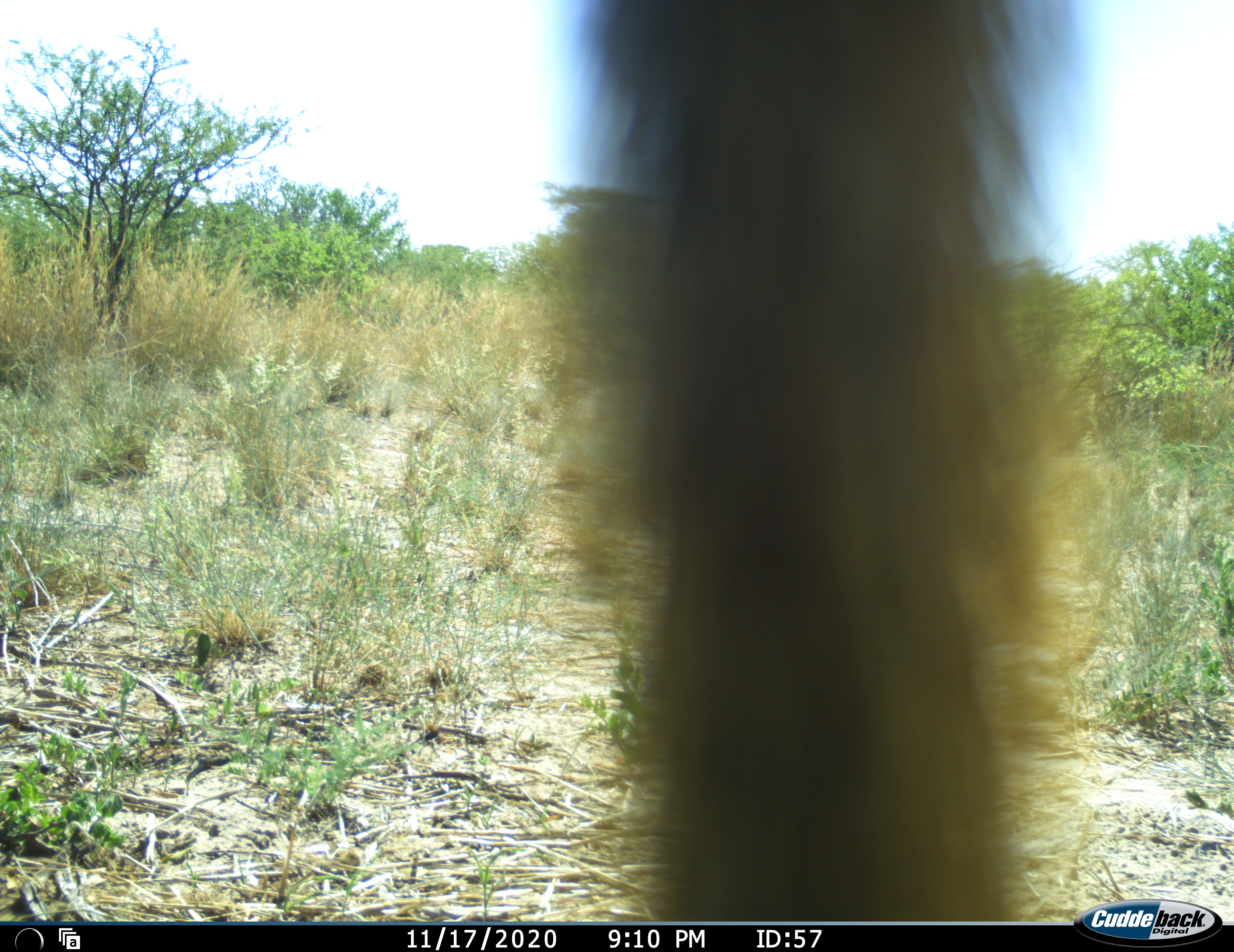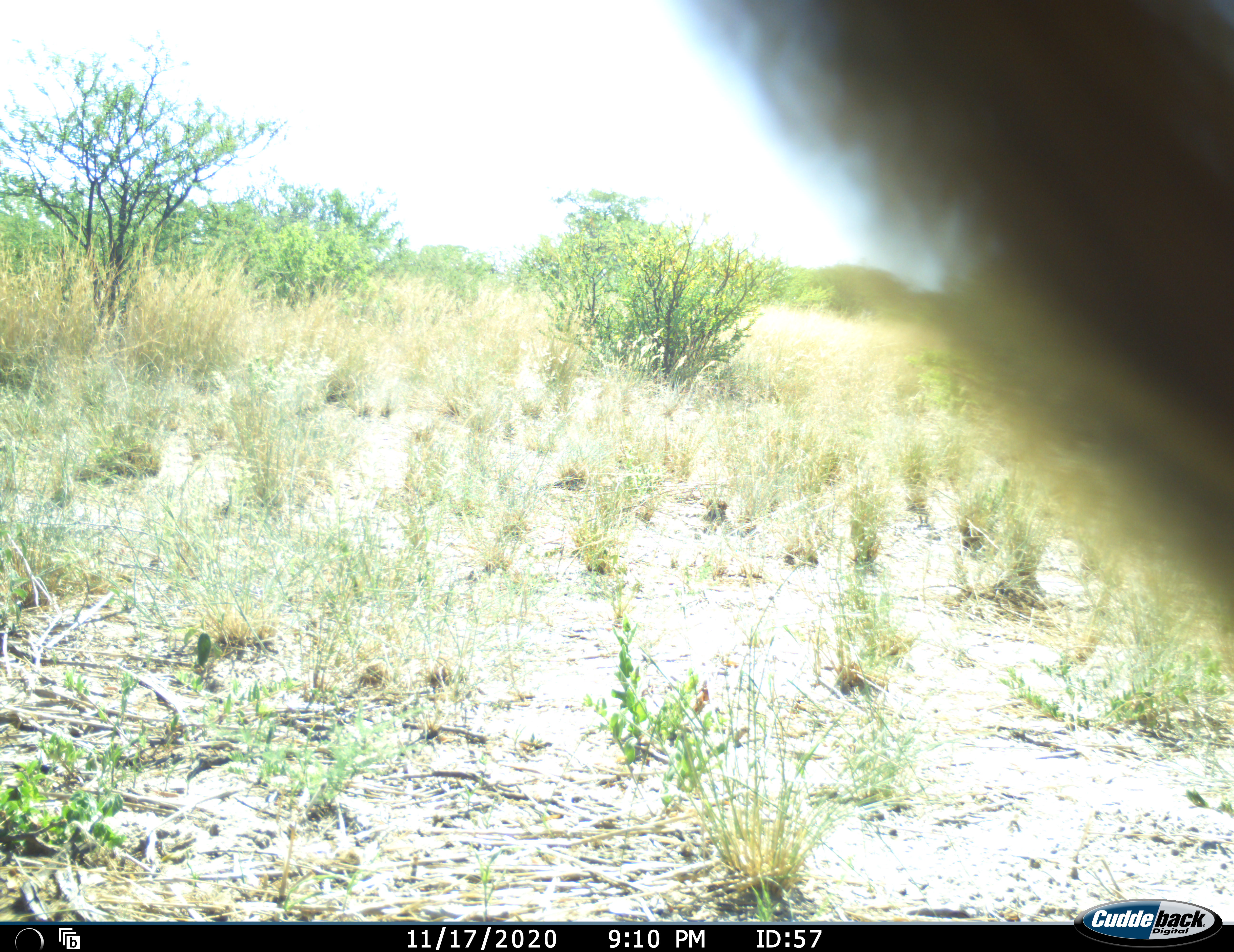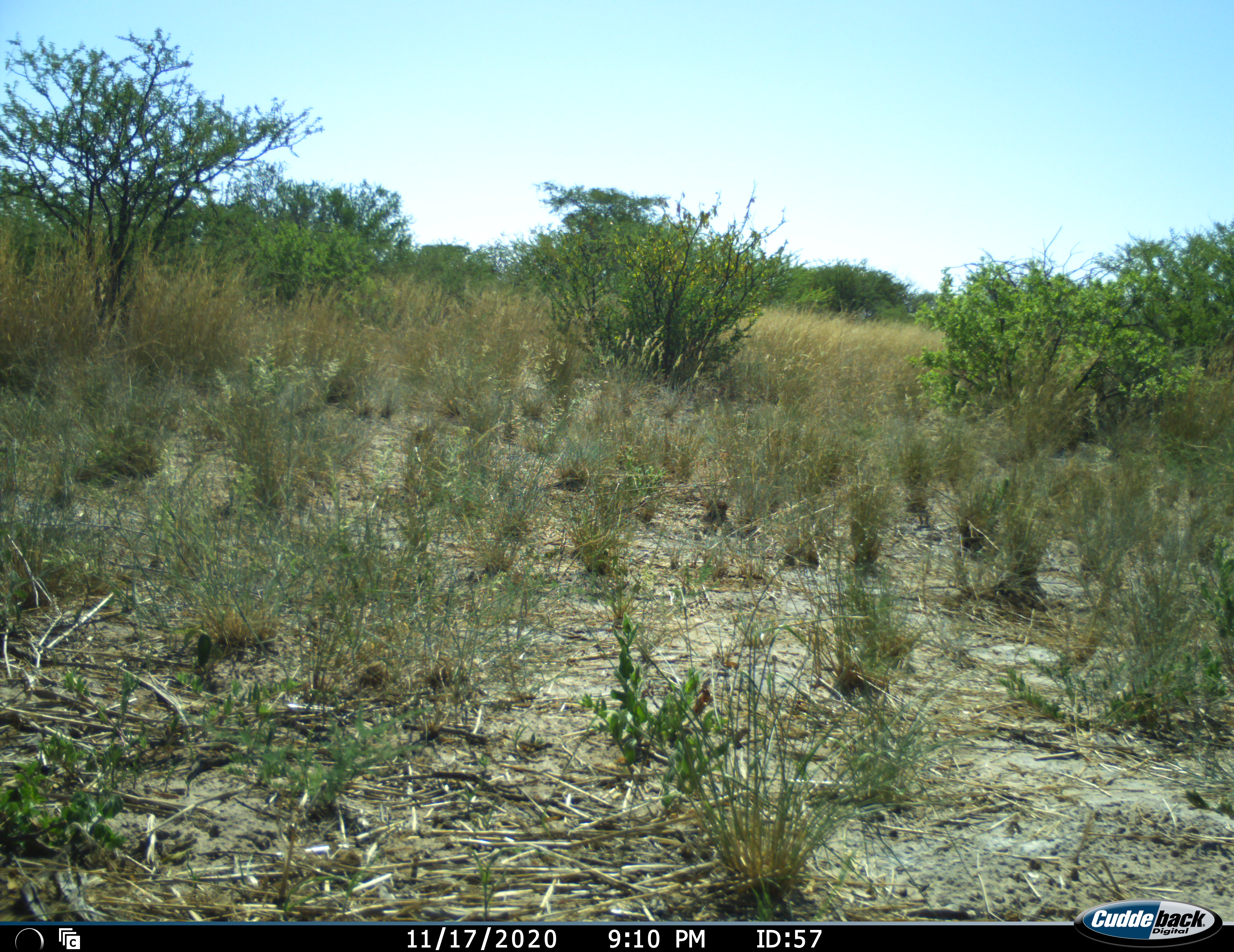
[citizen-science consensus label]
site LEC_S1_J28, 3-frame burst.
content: unidentified animal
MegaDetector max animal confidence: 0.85